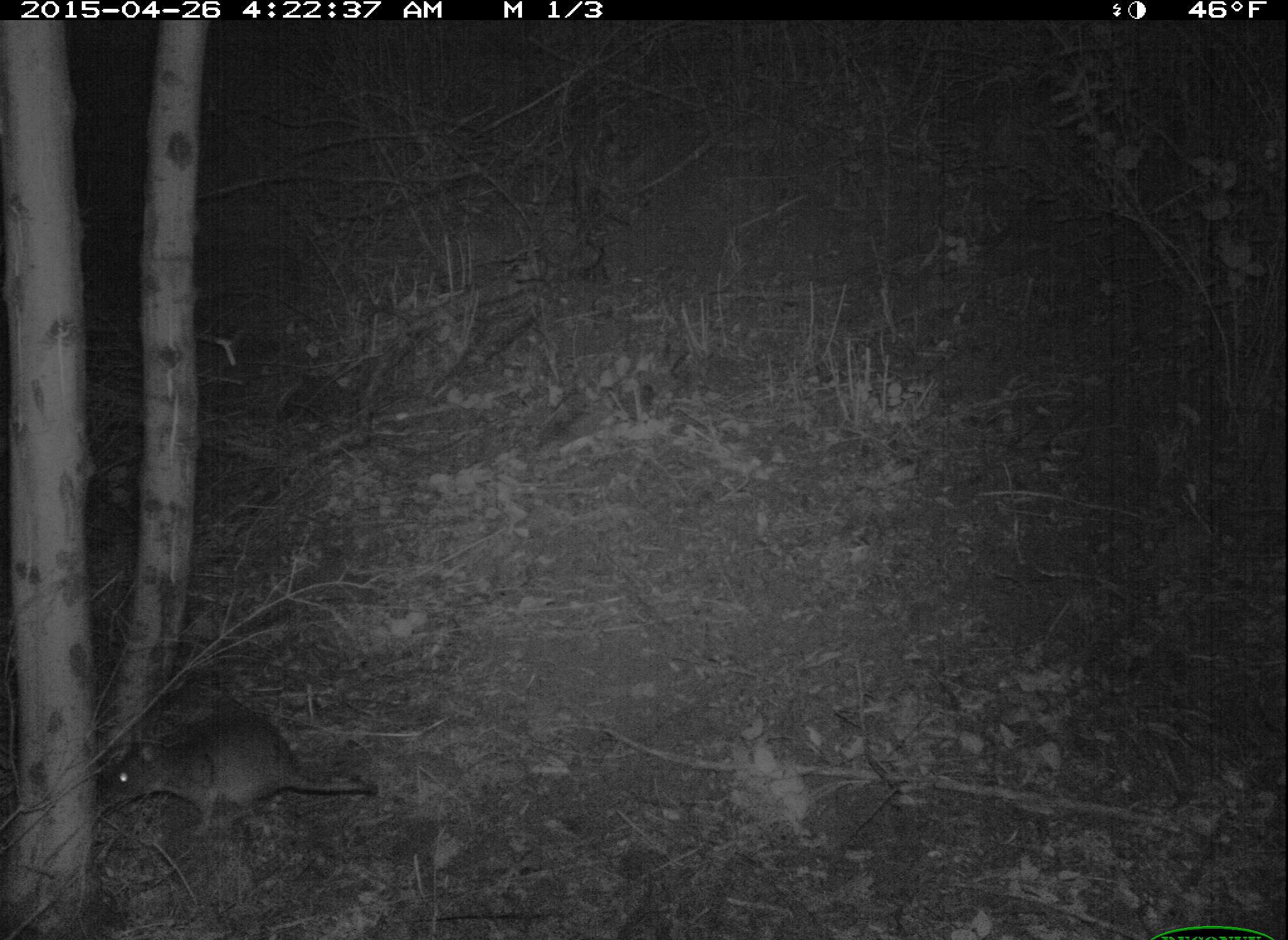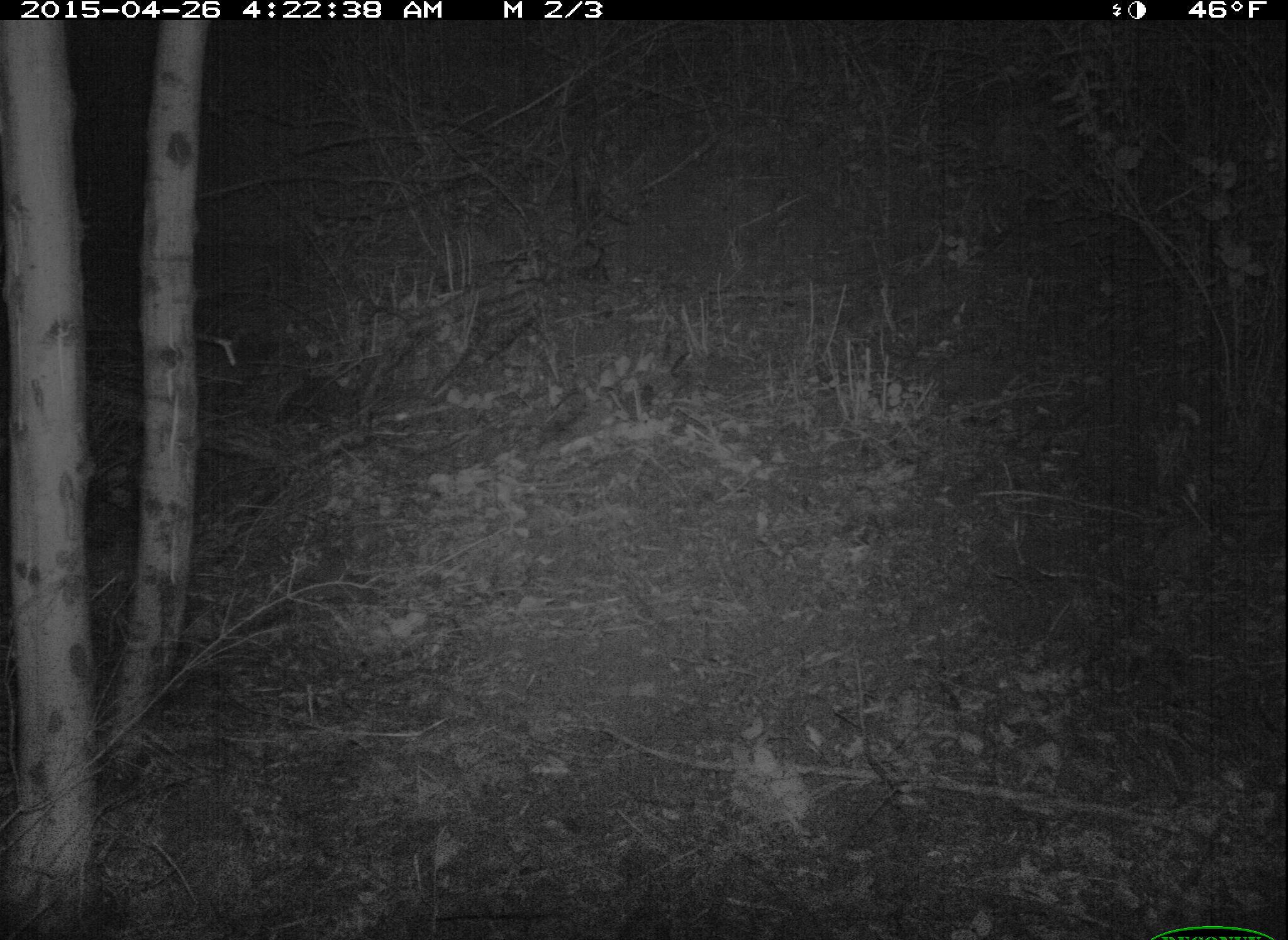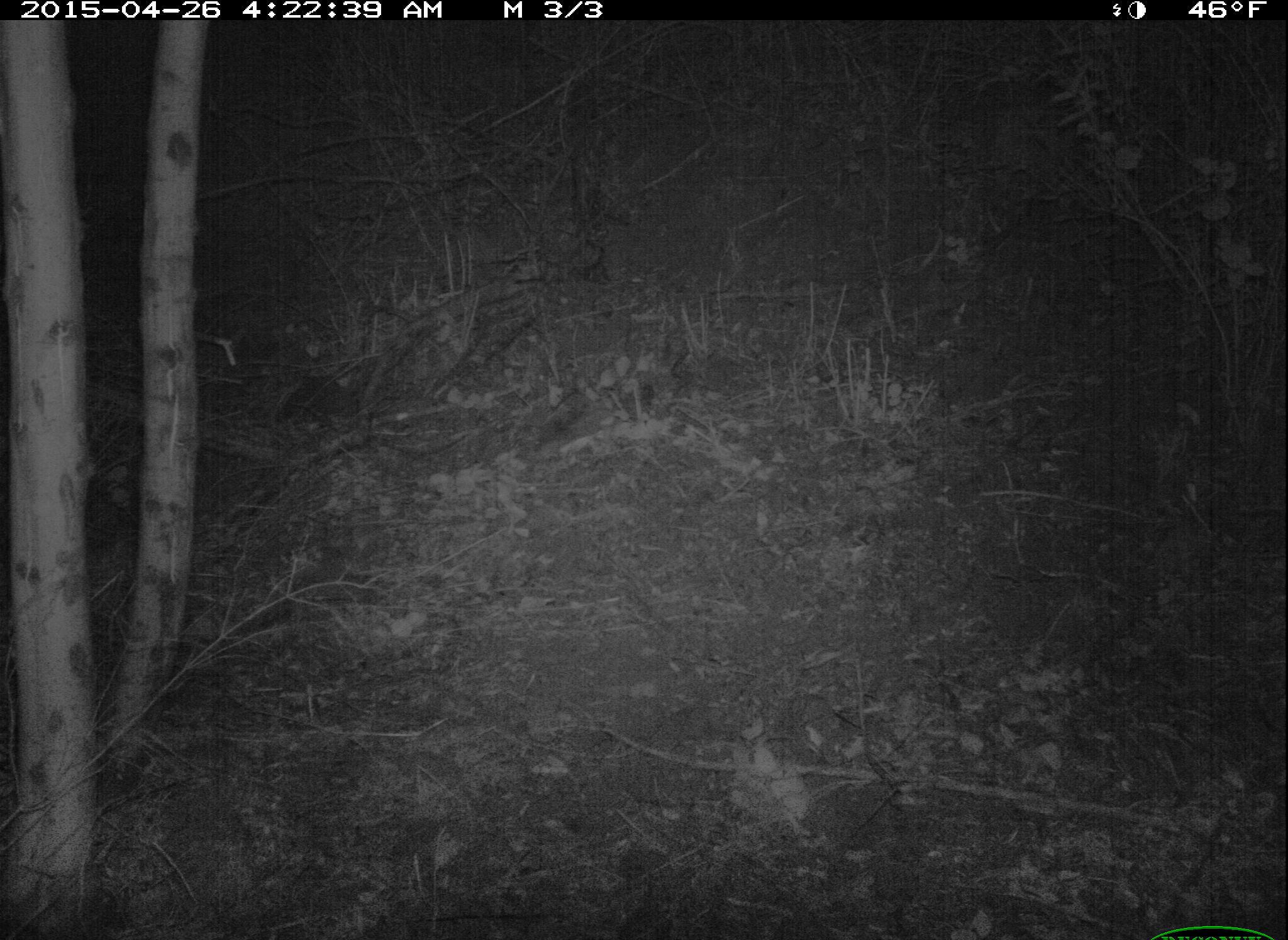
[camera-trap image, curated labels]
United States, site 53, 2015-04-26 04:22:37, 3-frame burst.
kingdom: Animalia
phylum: Chordata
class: Mammalia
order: Rodentia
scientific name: Rodentia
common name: rodent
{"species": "rodent (Rodentia)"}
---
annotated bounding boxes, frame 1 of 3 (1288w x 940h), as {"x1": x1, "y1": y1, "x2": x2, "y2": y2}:
rodent: {"x1": 98, "y1": 716, "x2": 382, "y2": 836}